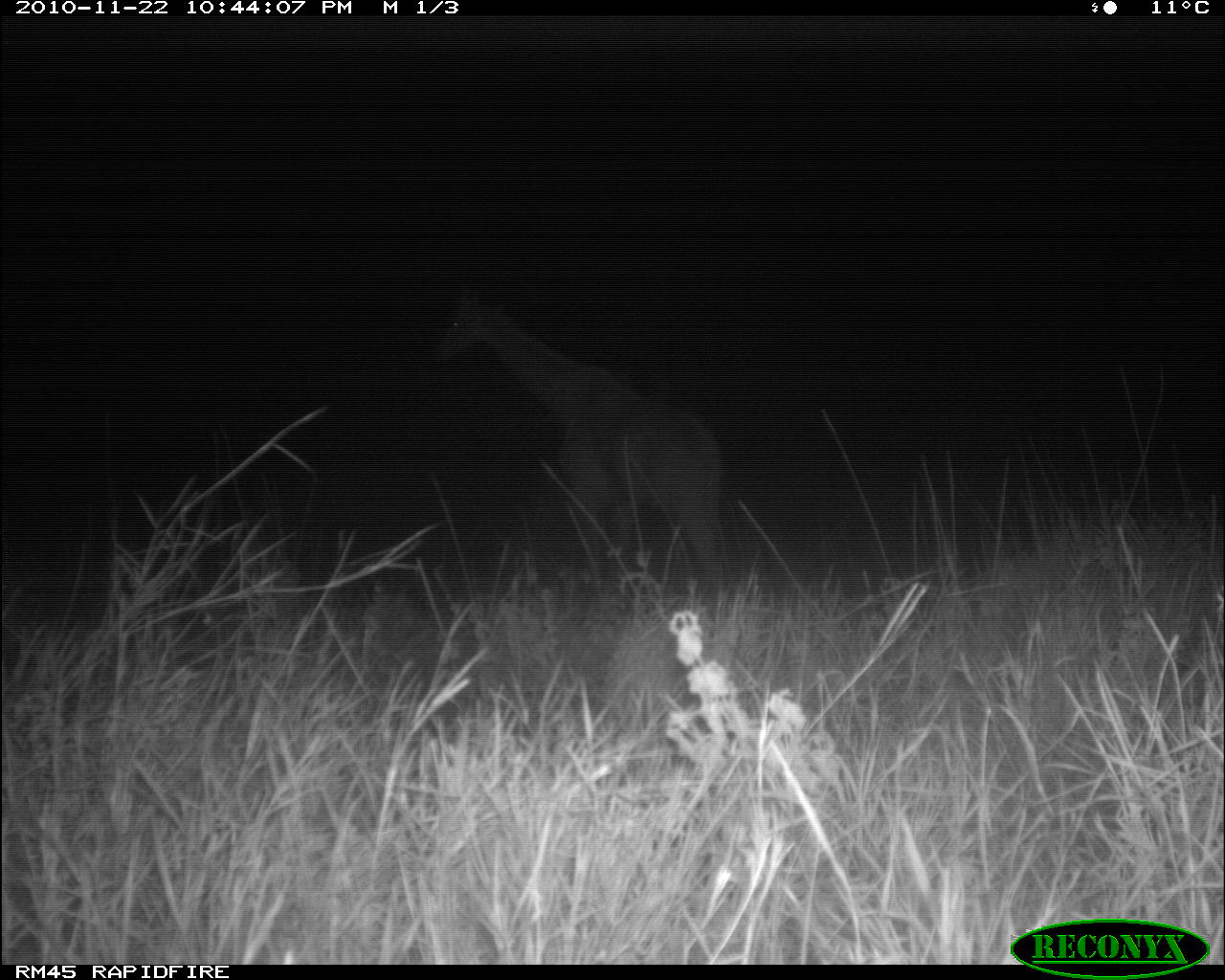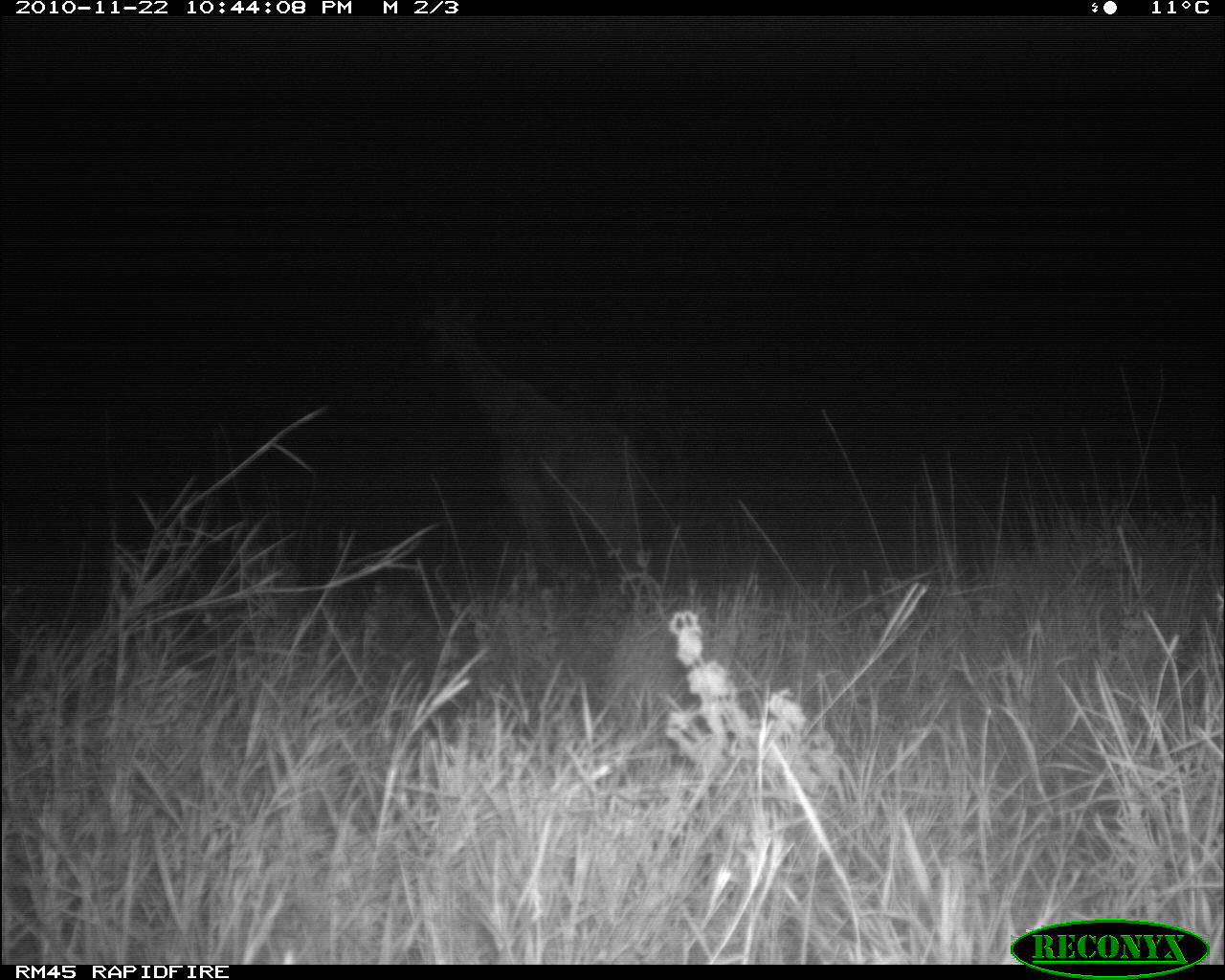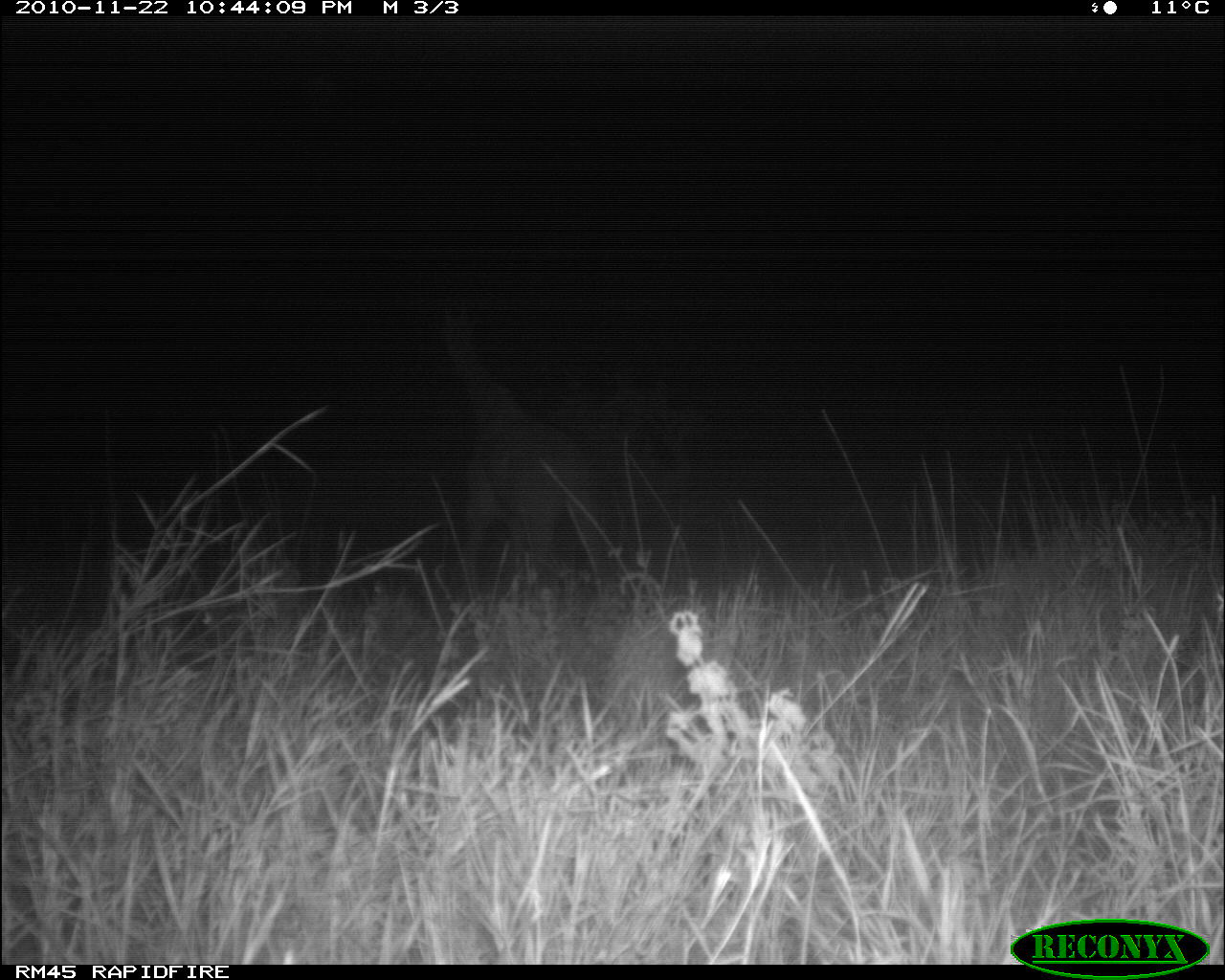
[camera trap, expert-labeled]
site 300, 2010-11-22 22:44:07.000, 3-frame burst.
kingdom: Animalia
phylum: Chordata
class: Mammalia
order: Artiodactyla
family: Giraffidae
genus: Giraffa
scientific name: Giraffa camelopardalis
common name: giraffe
Giraffa camelopardalis (giraffe), count 1.